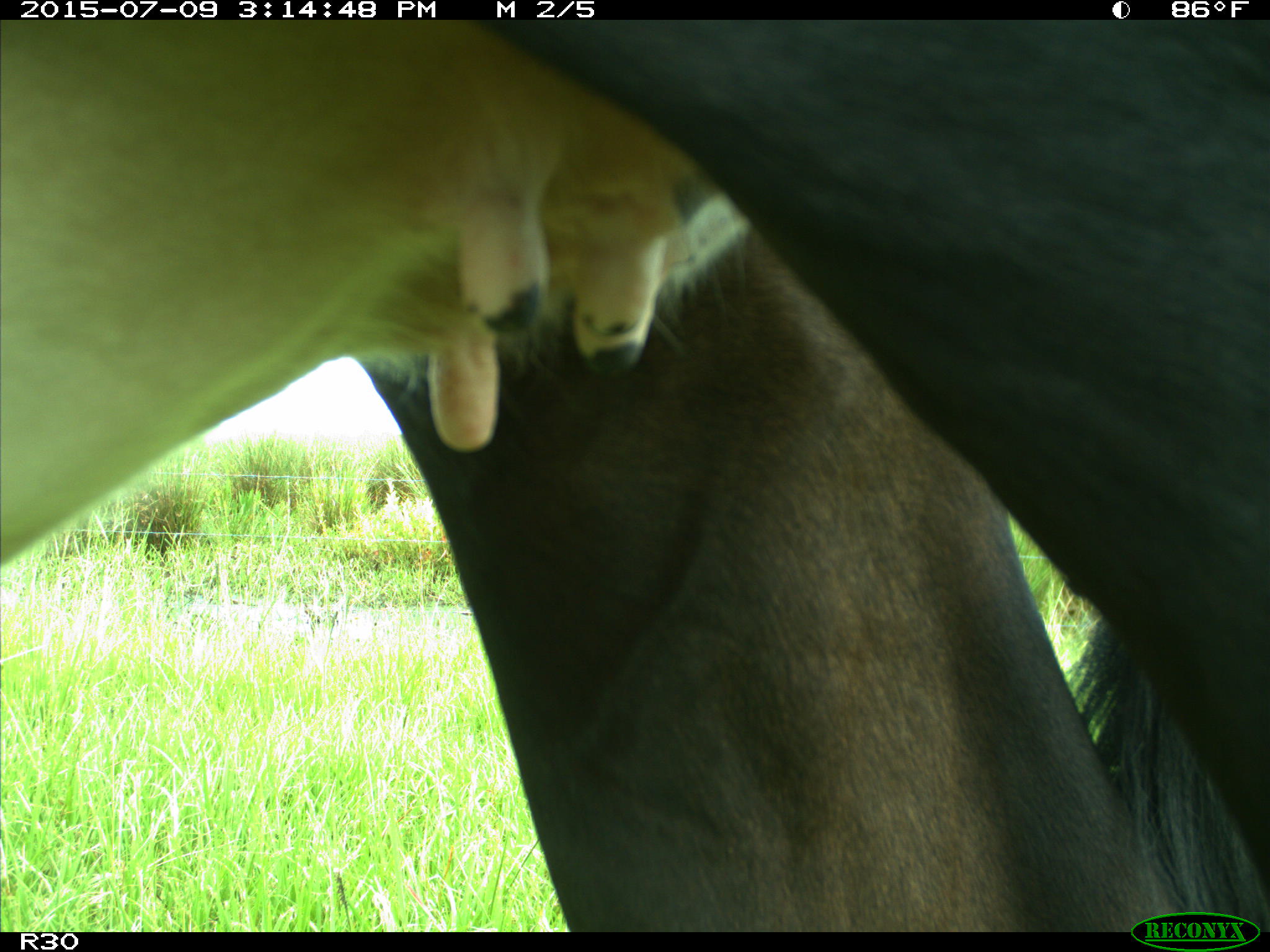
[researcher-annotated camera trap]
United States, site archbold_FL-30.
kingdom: Animalia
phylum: Chordata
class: Mammalia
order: Artiodactyla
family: Bovidae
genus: Bos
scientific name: Bos taurus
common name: domestic cow